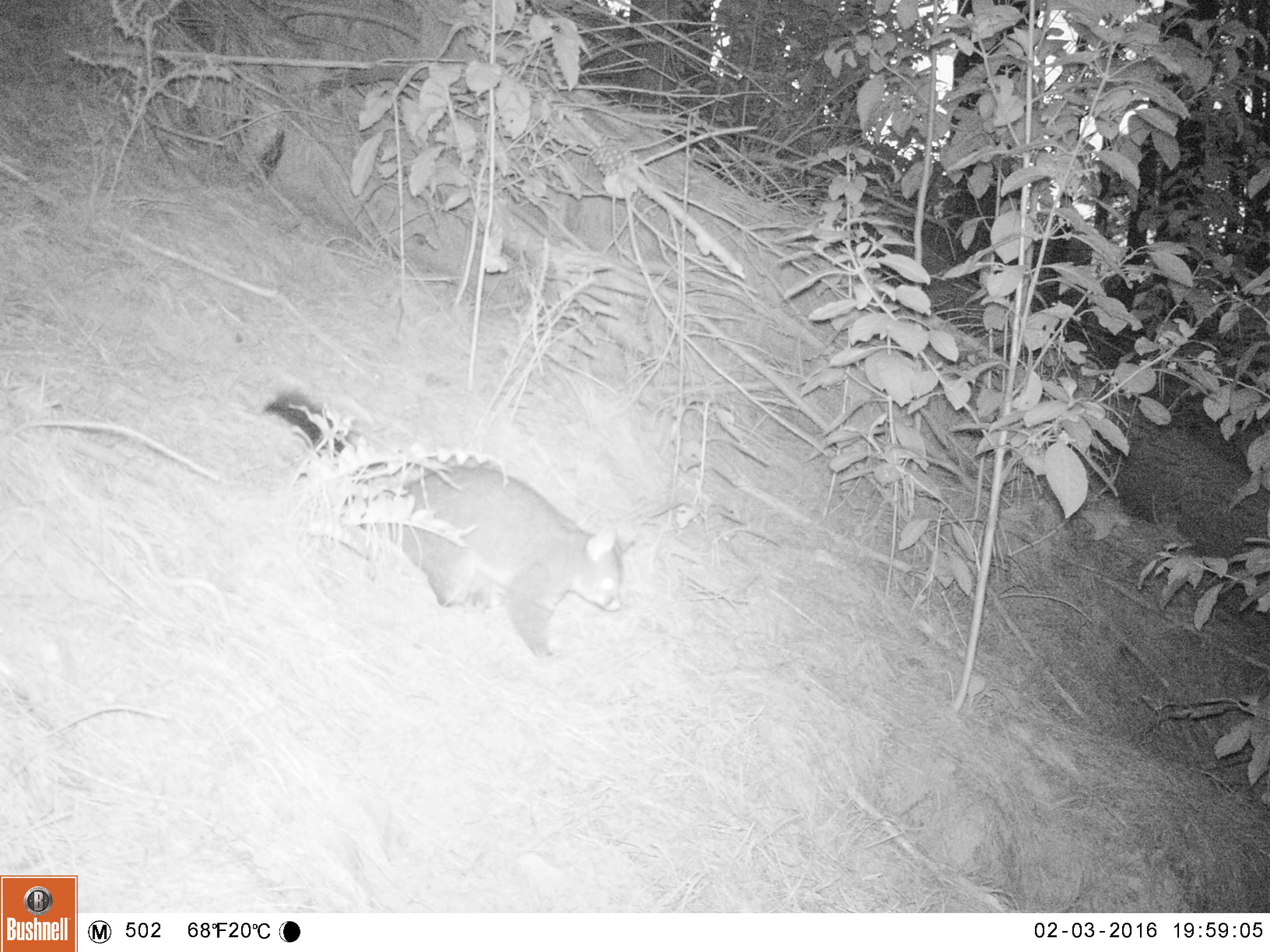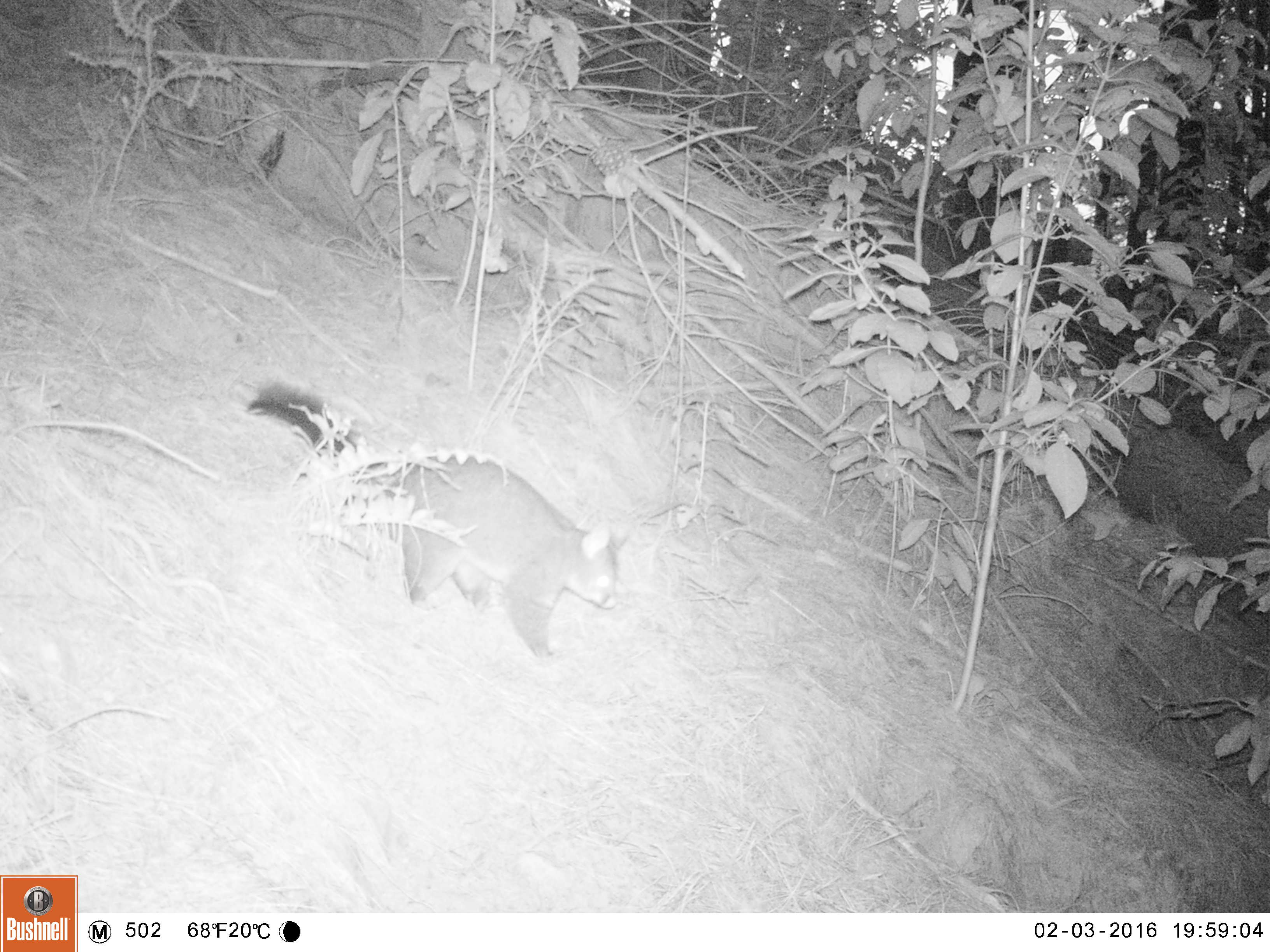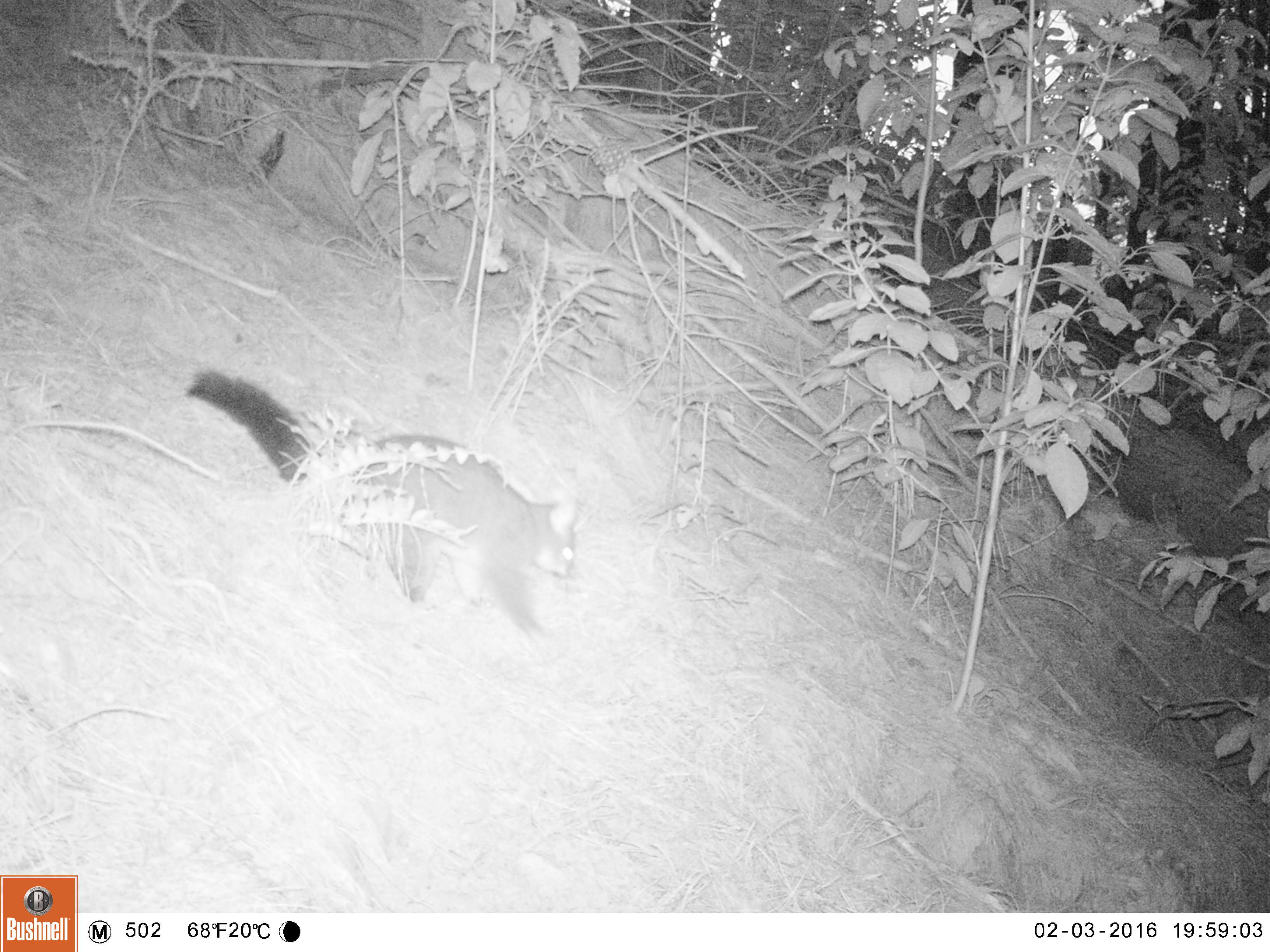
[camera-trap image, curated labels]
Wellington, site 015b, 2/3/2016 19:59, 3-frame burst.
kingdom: Animalia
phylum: Chordata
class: Mammalia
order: Didelphimorphia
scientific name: Didelphimorphia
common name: possum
Possum (Didelphimorphia).